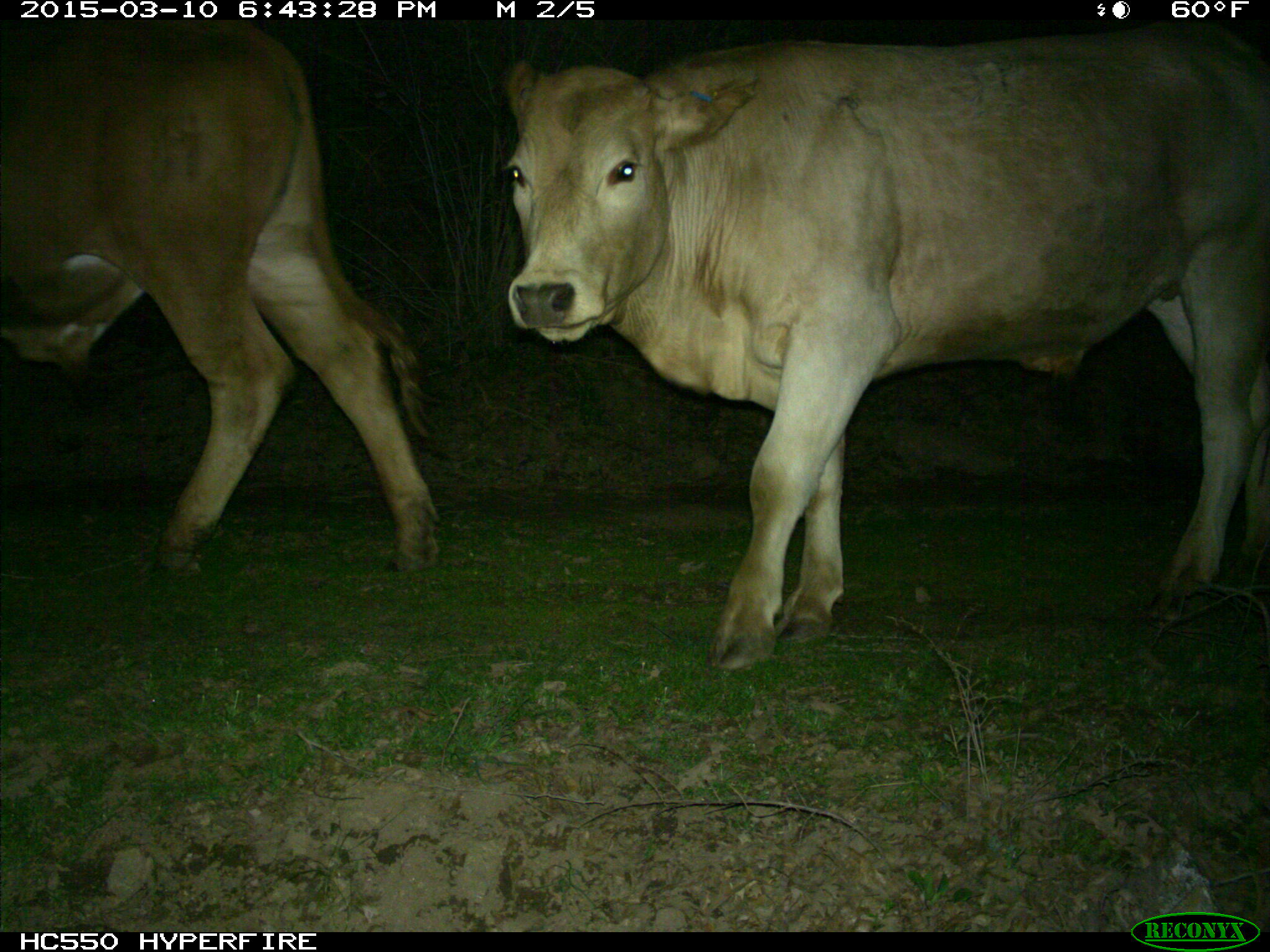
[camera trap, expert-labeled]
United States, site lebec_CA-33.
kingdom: Animalia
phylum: Chordata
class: Mammalia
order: Artiodactyla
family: Bovidae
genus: Bos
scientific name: Bos taurus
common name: domestic cow